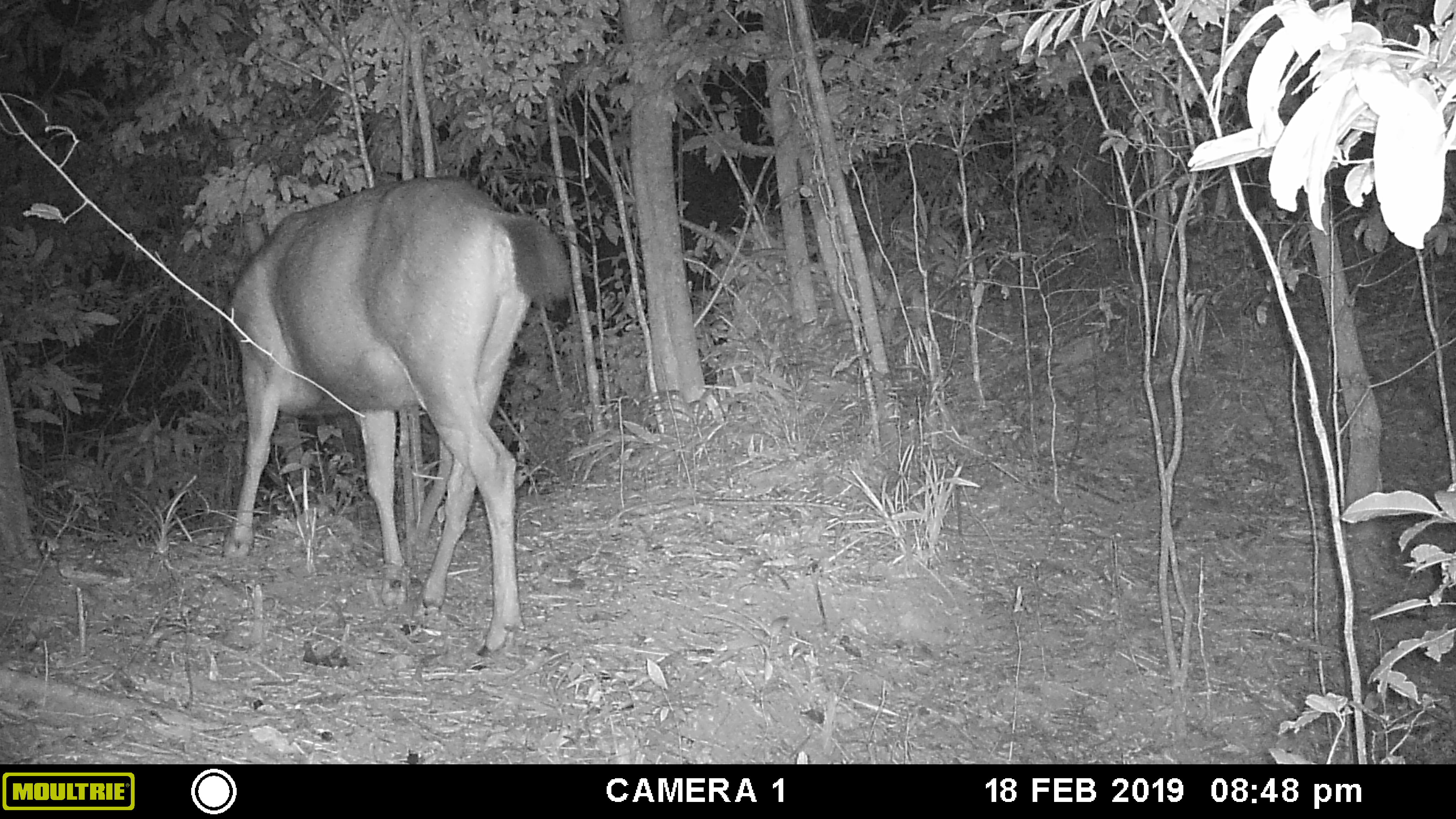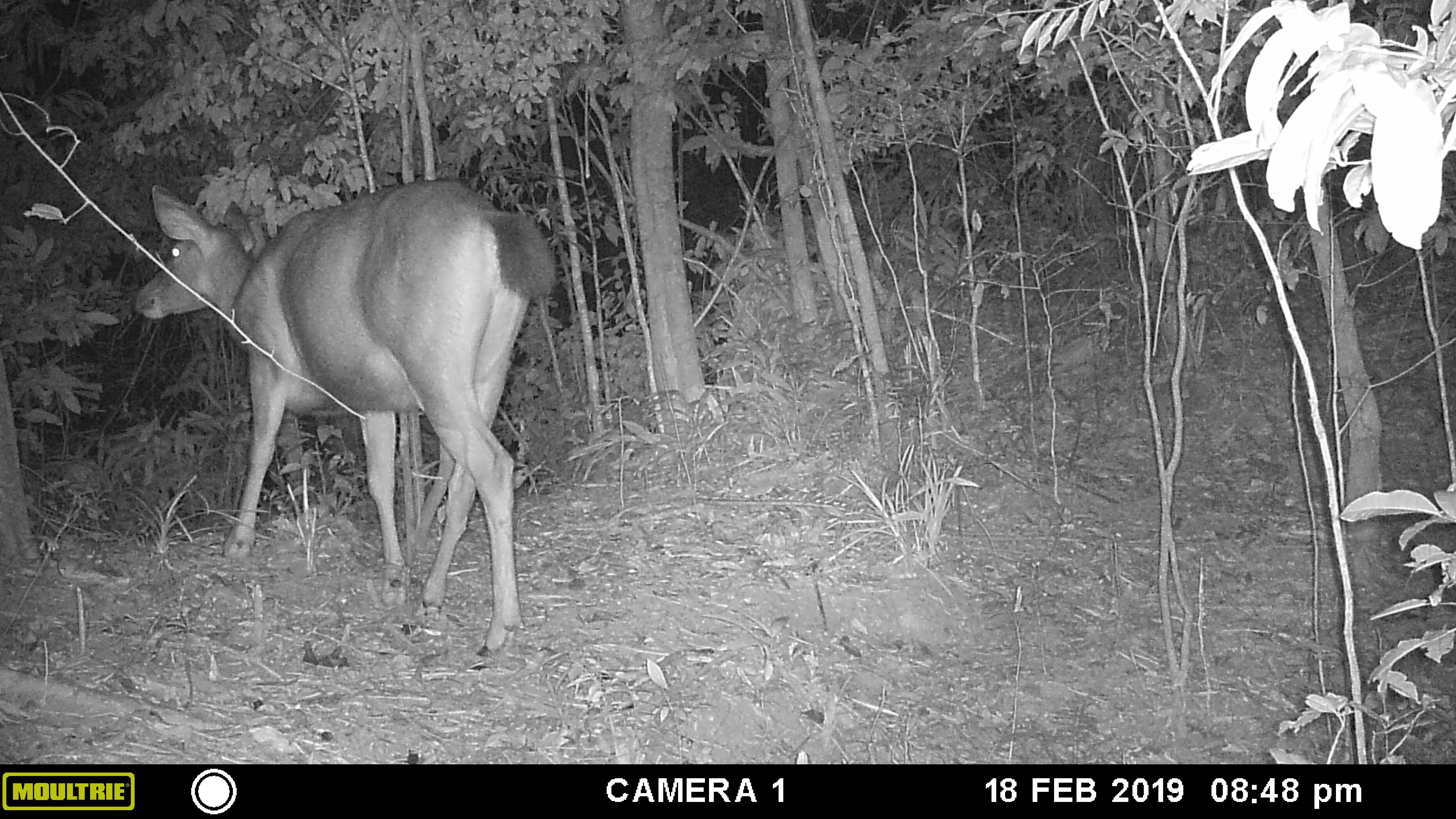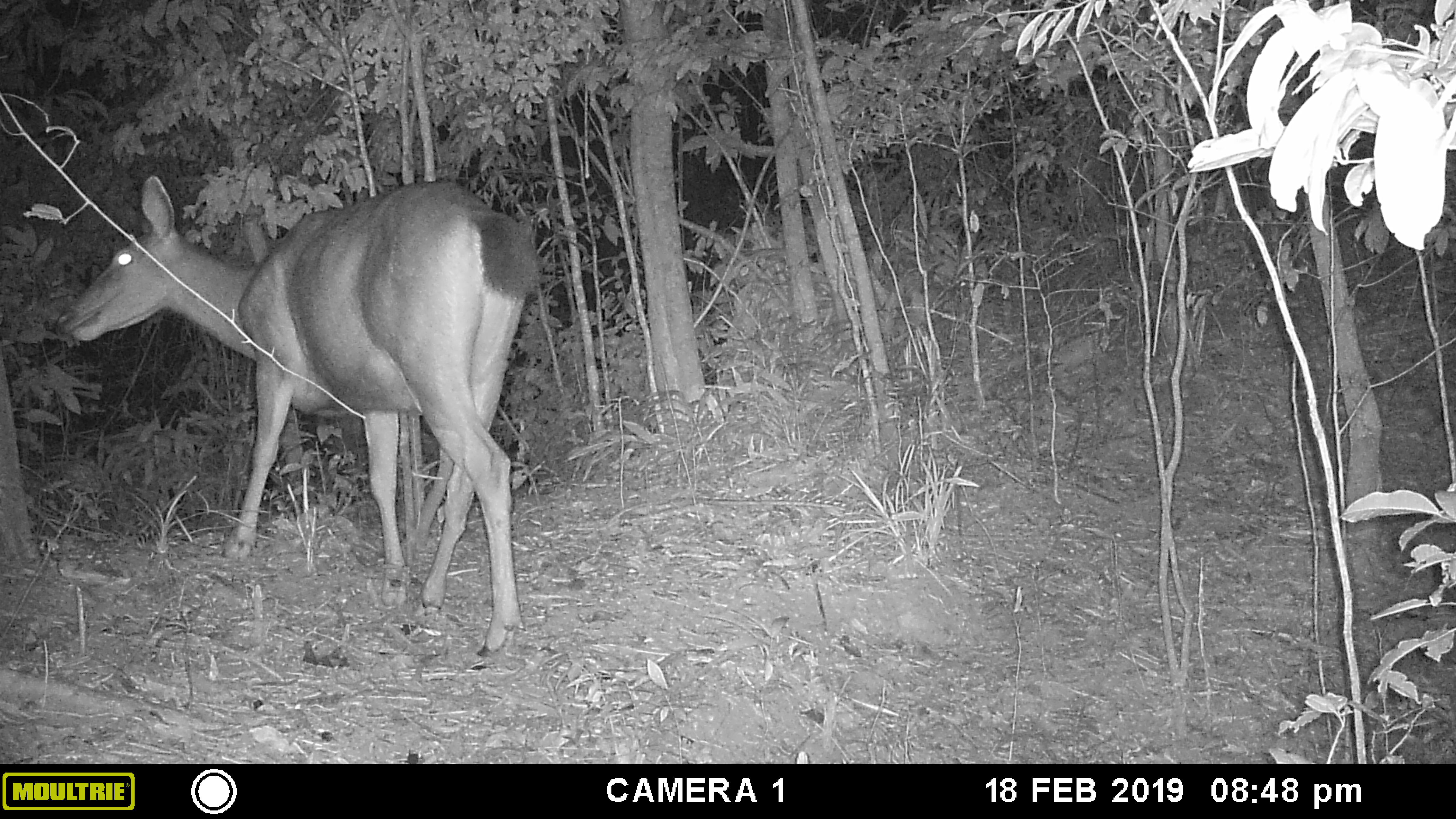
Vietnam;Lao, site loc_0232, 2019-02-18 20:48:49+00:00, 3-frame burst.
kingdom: Animalia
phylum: Chordata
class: Mammalia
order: Artiodactyla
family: Cervidae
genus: Rusa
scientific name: Rusa unicolor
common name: sambar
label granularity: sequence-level